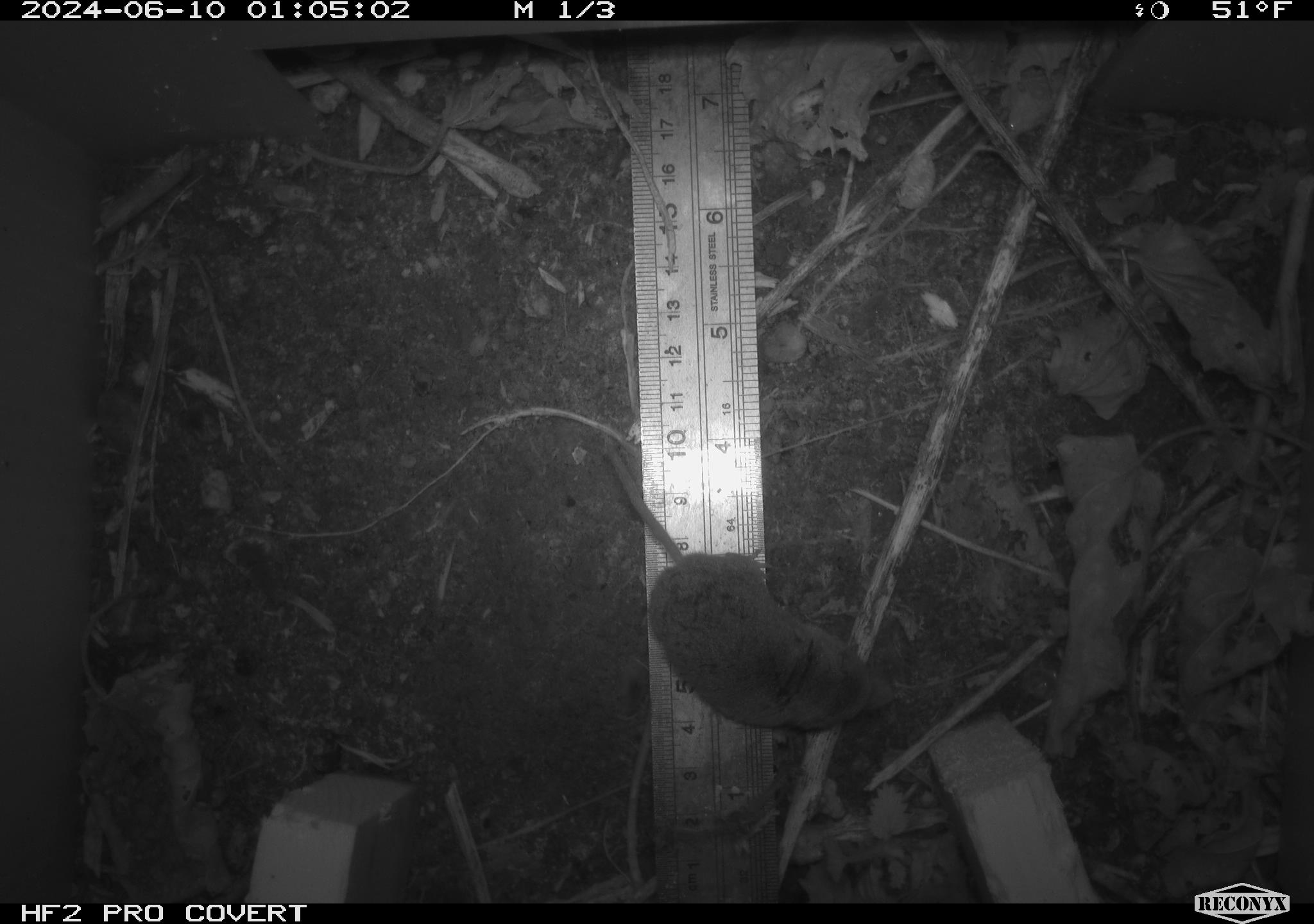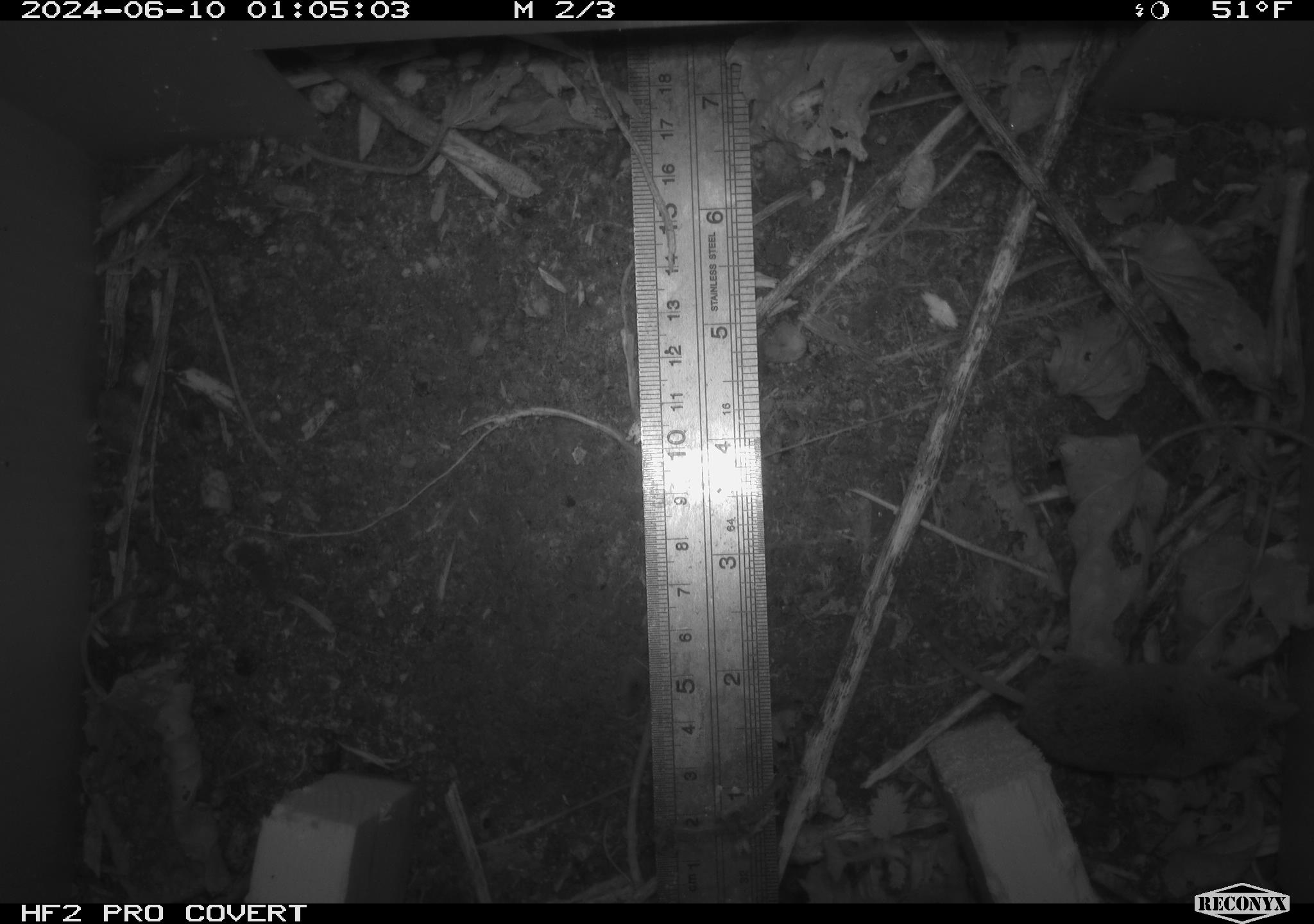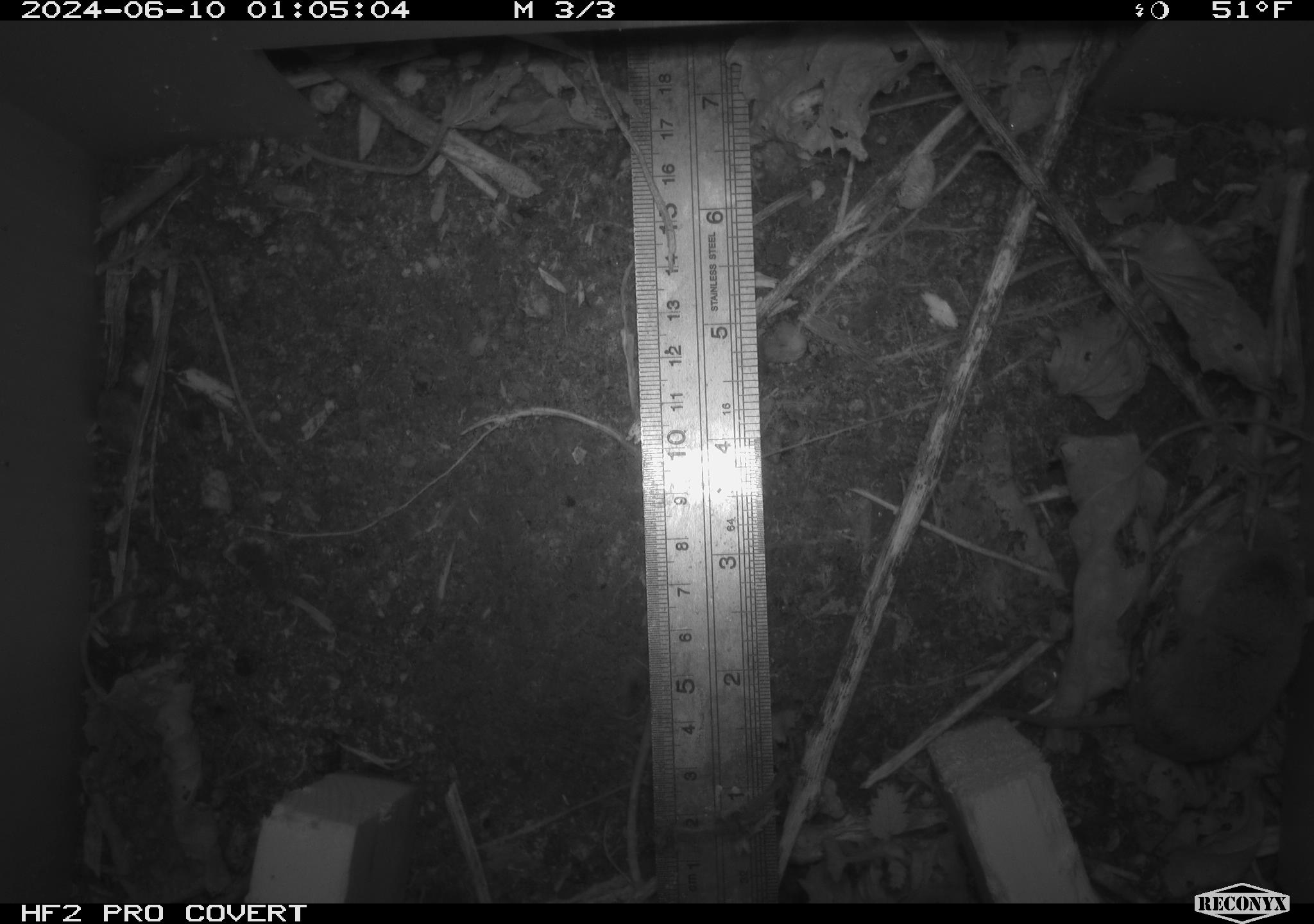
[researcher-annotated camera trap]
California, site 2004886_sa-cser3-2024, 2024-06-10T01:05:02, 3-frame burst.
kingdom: Animalia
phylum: Chordata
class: Mammalia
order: Rodentia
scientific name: Rodentia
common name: rodent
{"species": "rodent (Rodentia)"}